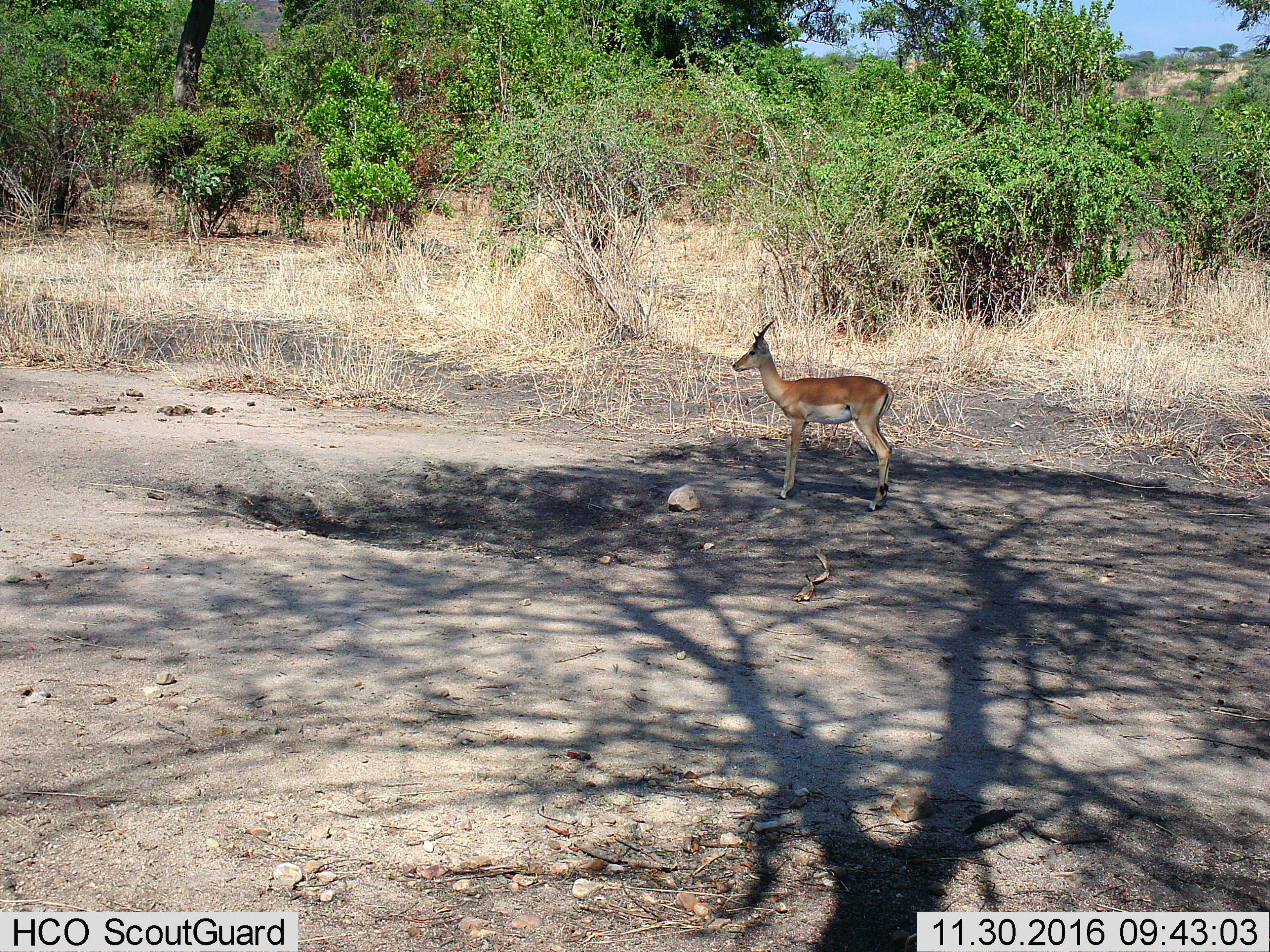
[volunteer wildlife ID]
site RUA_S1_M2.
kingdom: Animalia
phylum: Chordata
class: Mammalia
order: Artiodactyla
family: Bovidae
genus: Aepyceros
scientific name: Aepyceros melampus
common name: impala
Impala (Aepyceros melampus), count 1. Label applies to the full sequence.